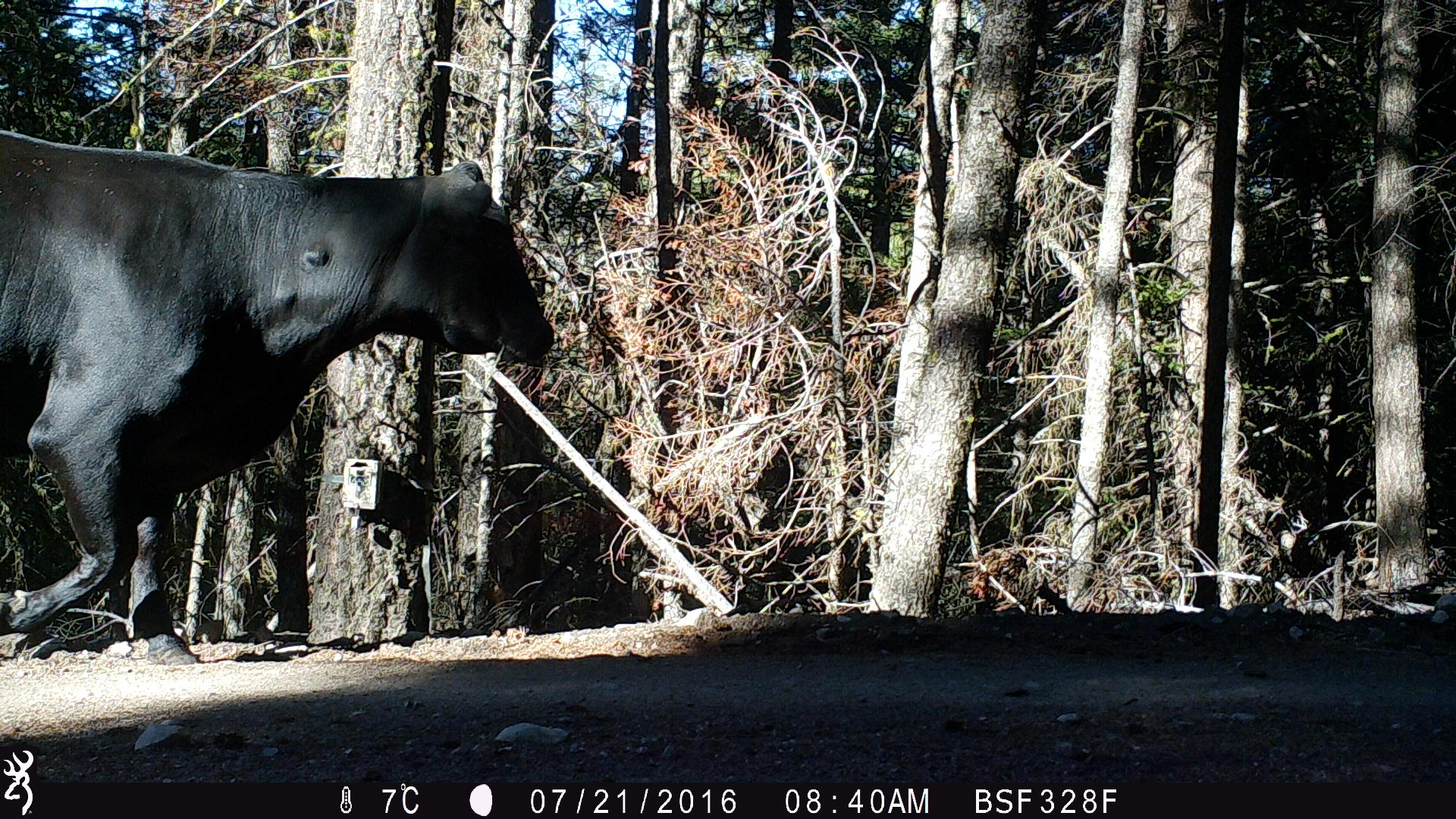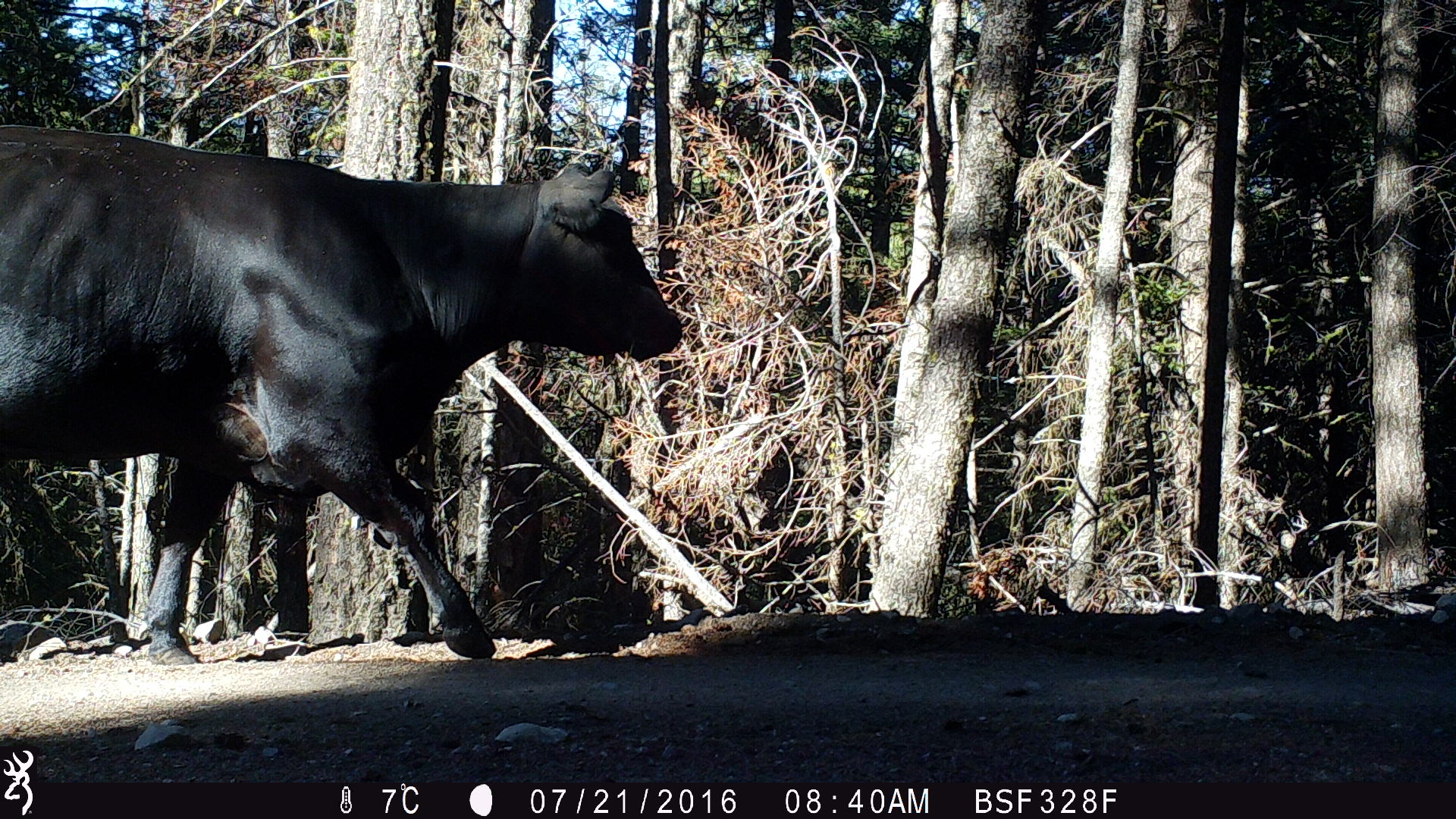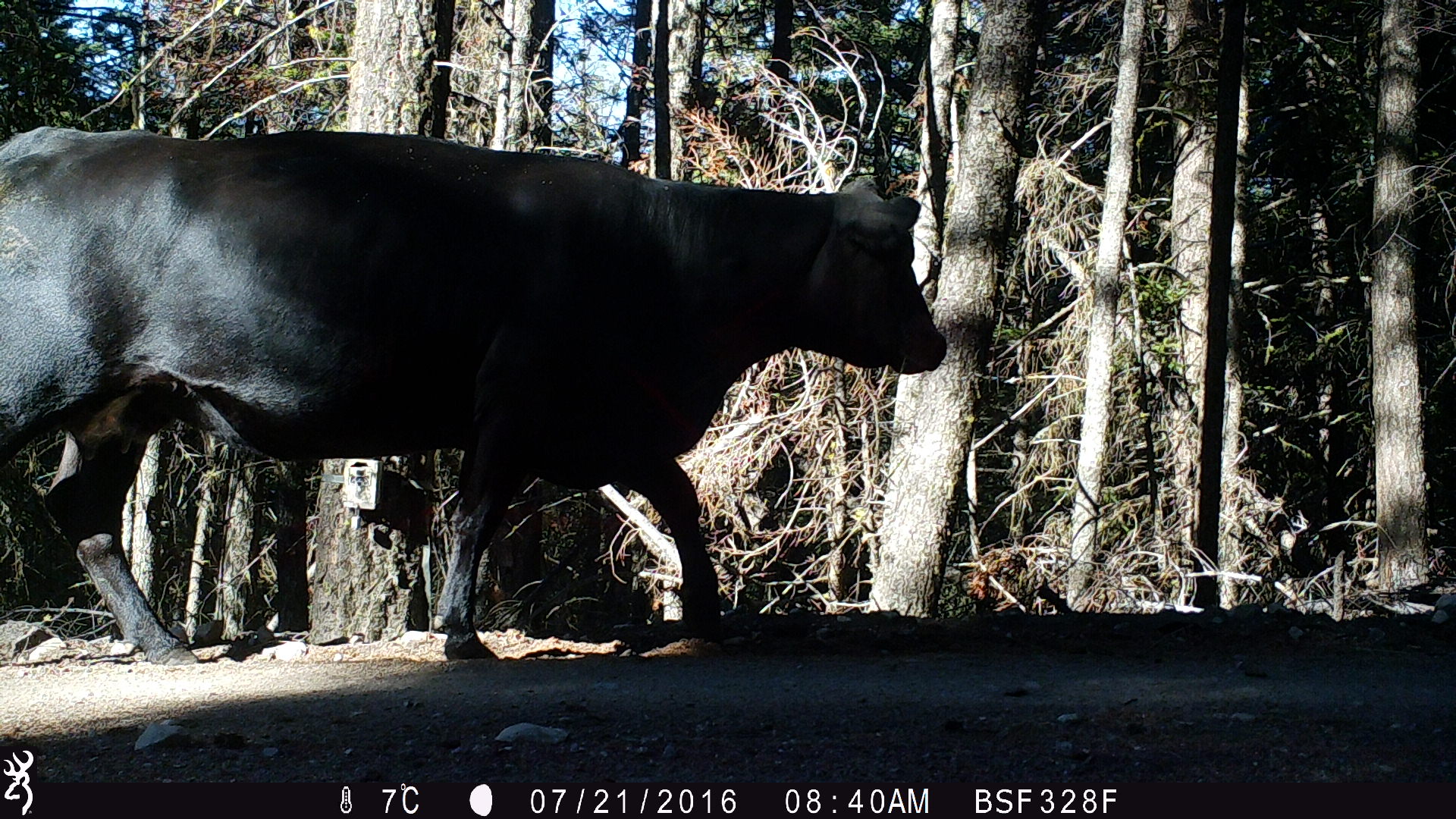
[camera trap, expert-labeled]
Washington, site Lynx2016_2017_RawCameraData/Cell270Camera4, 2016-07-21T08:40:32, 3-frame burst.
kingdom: Animalia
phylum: Chordata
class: Mammalia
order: Artiodactyla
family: Bovidae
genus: Bos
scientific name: Bos taurus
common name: domestic cattle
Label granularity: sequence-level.